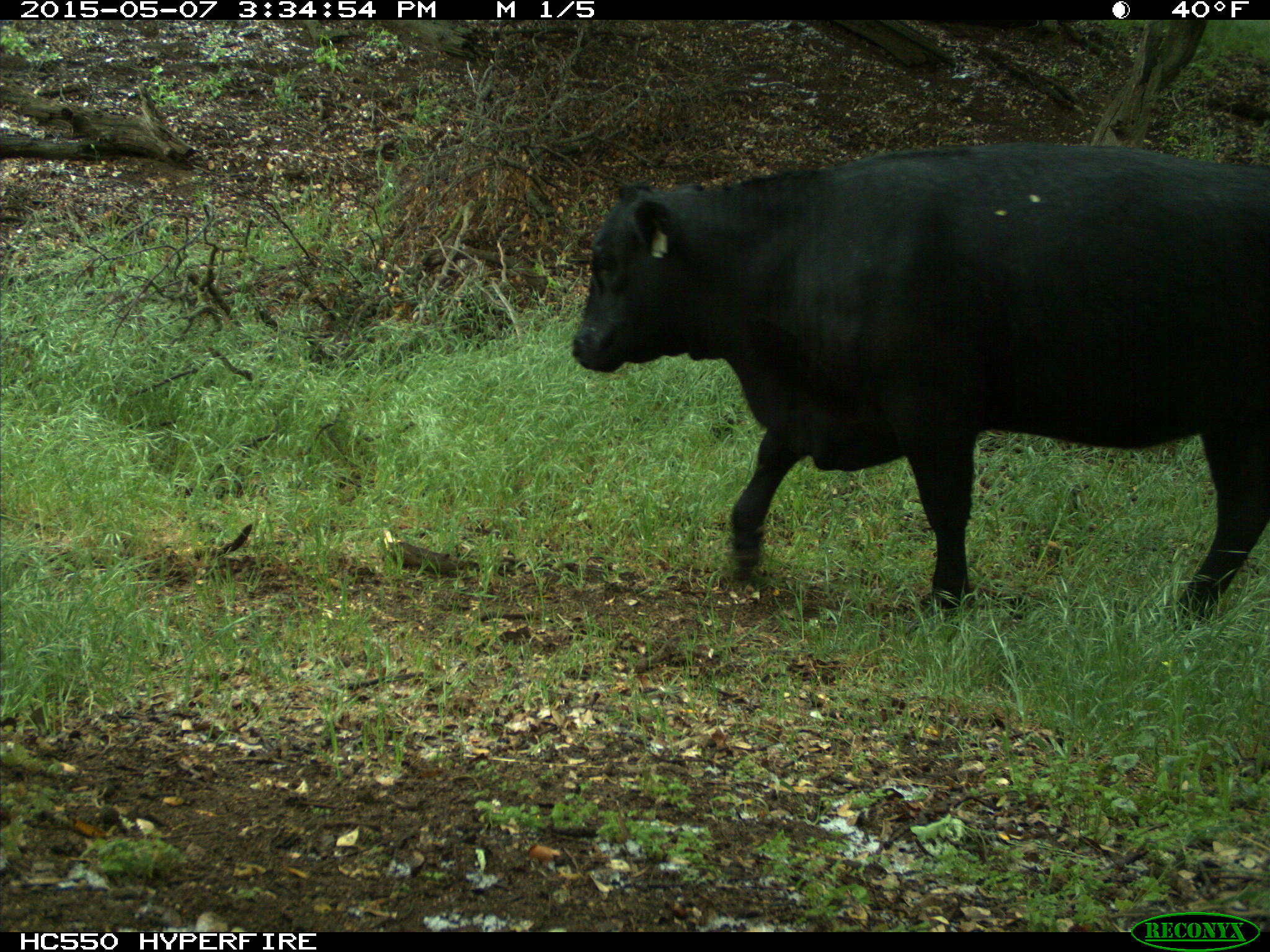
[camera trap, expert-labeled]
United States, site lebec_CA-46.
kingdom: Animalia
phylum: Chordata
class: Mammalia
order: Artiodactyla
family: Bovidae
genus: Bos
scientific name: Bos taurus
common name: domestic cow